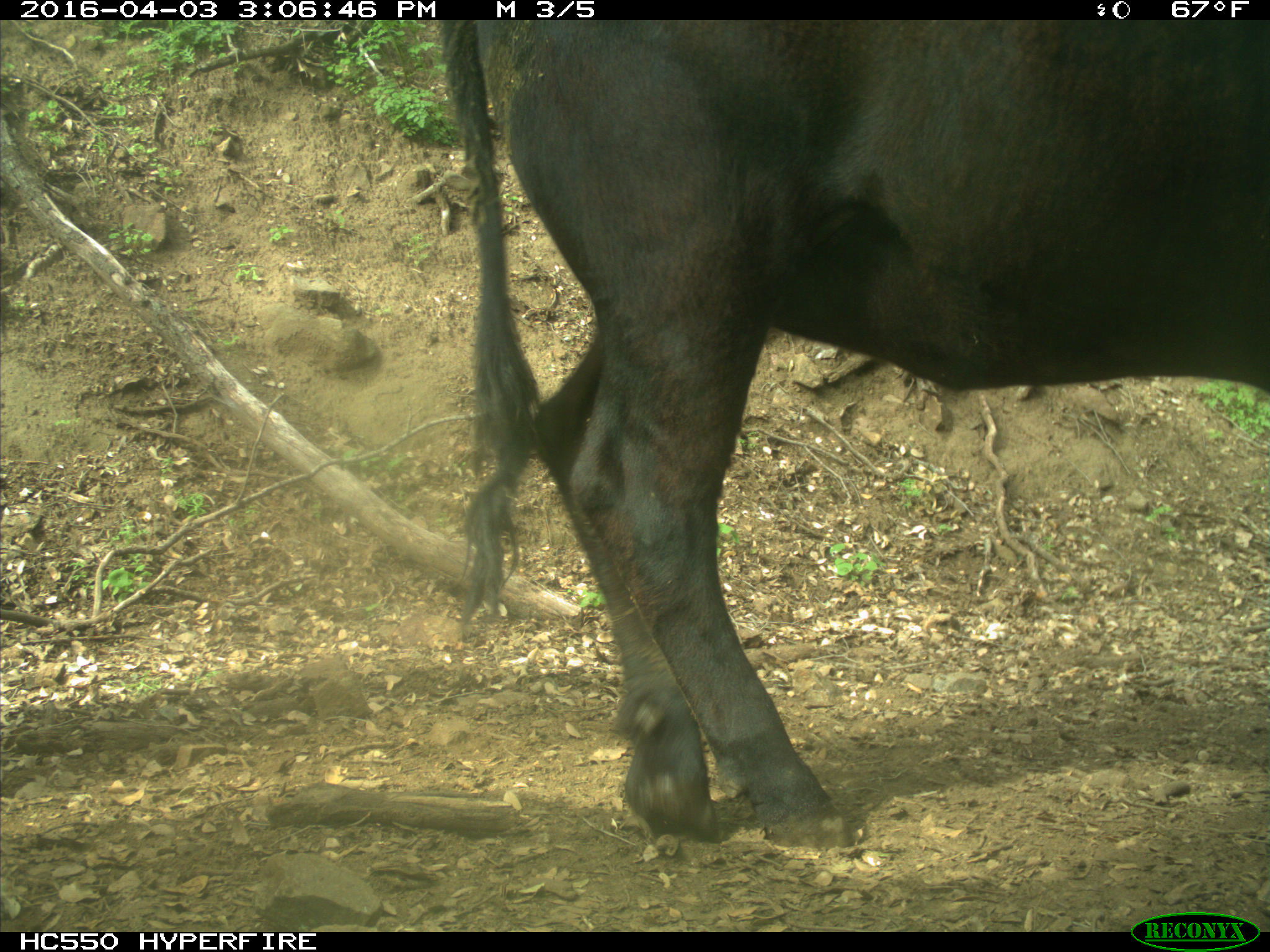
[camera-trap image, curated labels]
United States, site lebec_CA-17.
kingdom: Animalia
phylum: Chordata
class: Mammalia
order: Artiodactyla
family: Bovidae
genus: Bos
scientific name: Bos taurus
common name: domestic cow